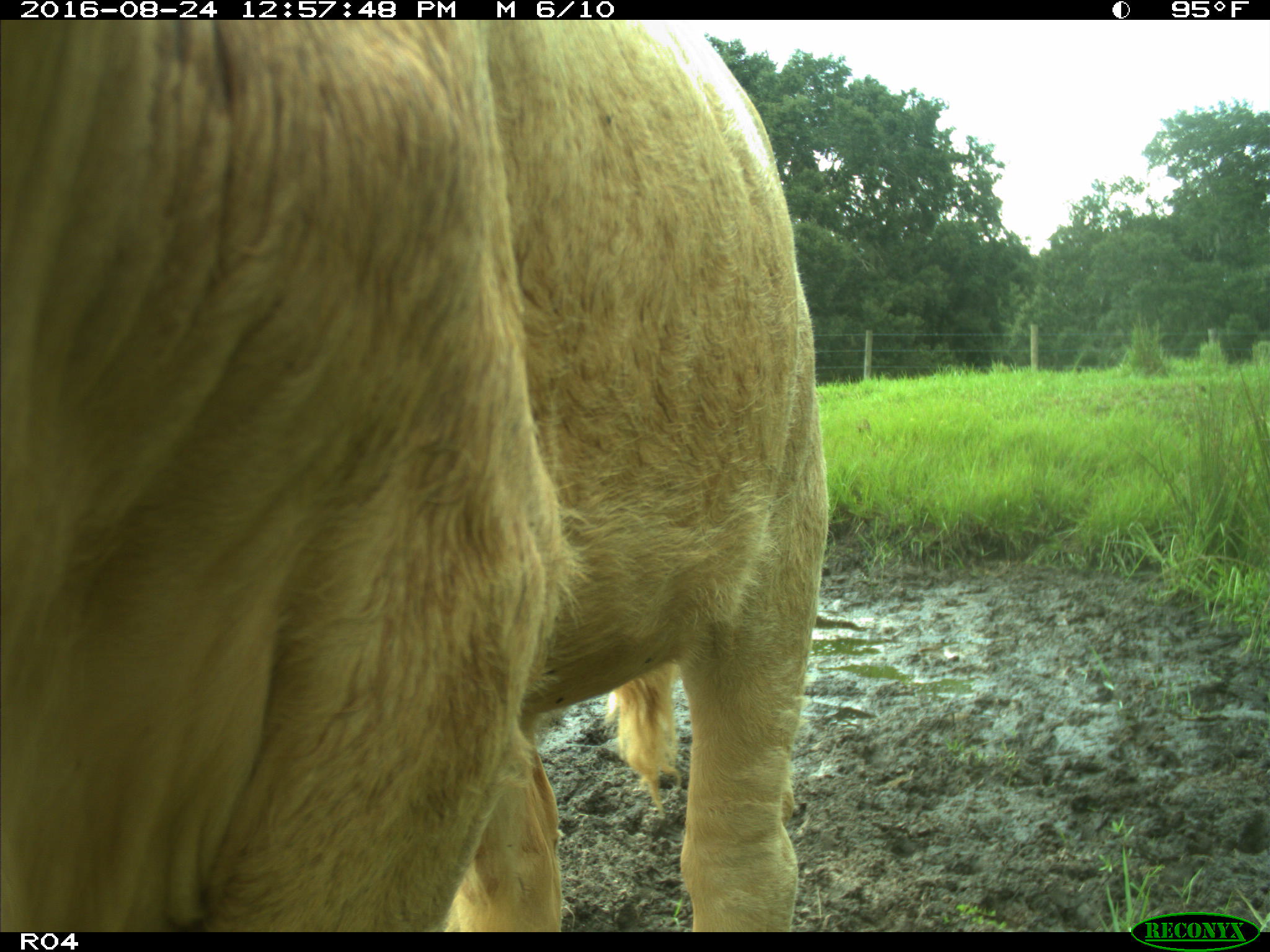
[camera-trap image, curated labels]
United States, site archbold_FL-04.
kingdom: Animalia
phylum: Chordata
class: Mammalia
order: Artiodactyla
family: Bovidae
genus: Bos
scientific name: Bos taurus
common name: domestic cow